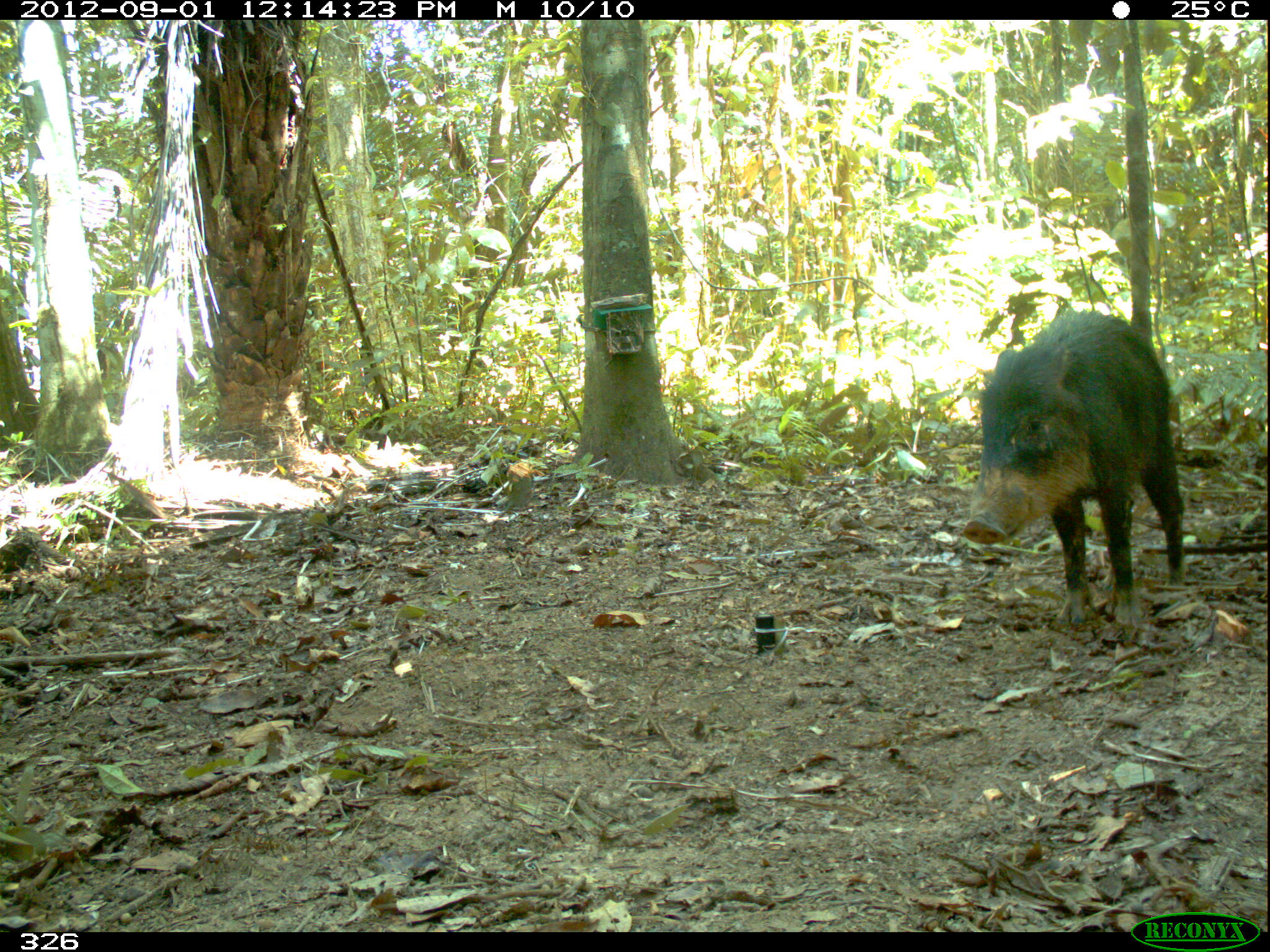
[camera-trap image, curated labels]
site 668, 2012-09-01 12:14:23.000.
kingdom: Animalia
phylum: Chordata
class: Mammalia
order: Artiodactyla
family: Tayassuidae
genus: Tayassu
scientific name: Tayassu pecari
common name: white-lipped peccary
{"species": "Tayassu pecari (white-lipped peccary)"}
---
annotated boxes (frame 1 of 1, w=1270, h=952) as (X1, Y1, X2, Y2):
tayassu pecari: (961, 301, 1186, 634)